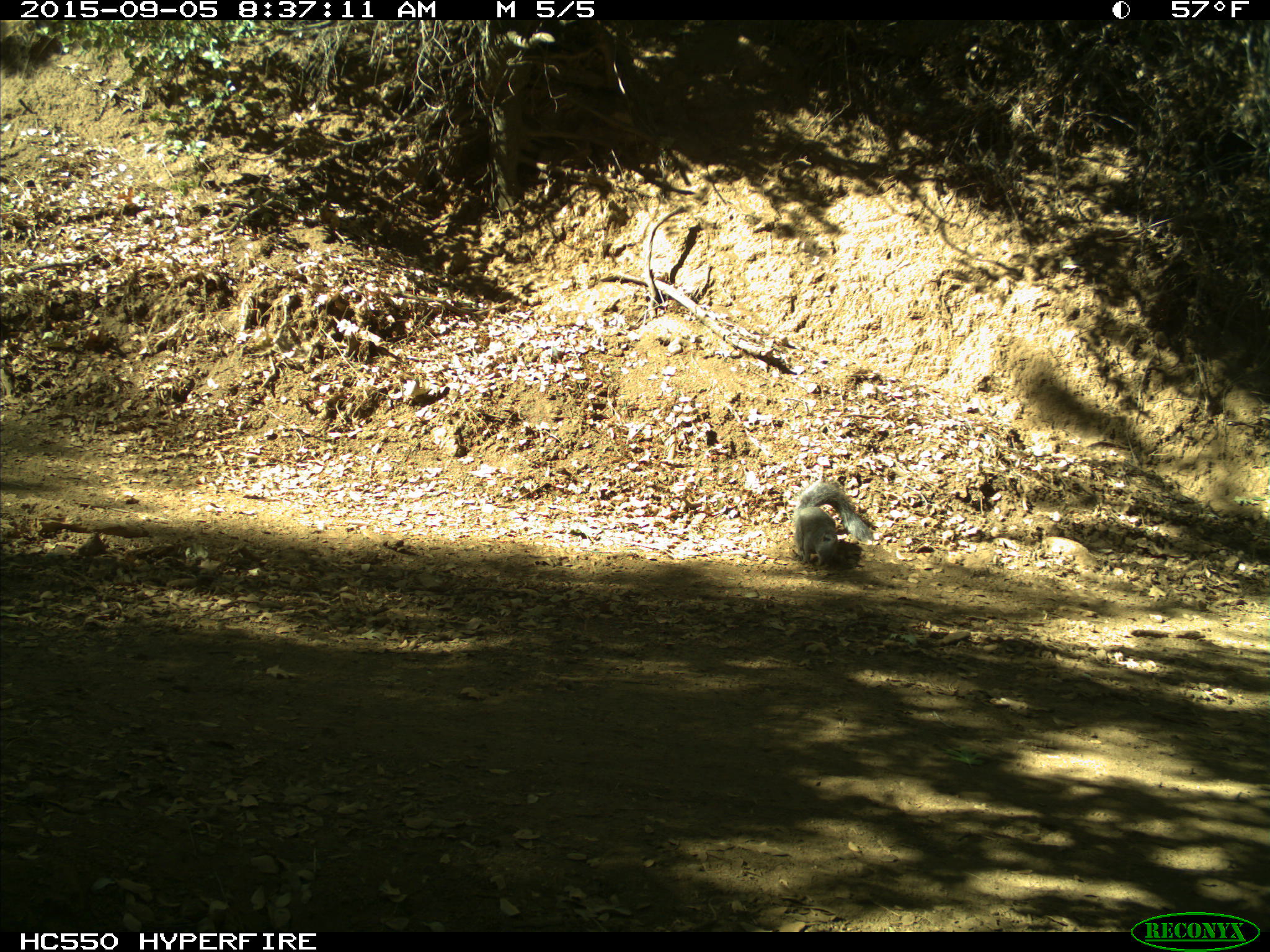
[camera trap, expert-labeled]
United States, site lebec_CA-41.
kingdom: Animalia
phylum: Chordata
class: Mammalia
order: Rodentia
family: Sciuridae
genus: Sciurus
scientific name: Sciurus carolinensis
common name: eastern gray squirrel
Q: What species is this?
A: Sciurus carolinensis (eastern gray squirrel).